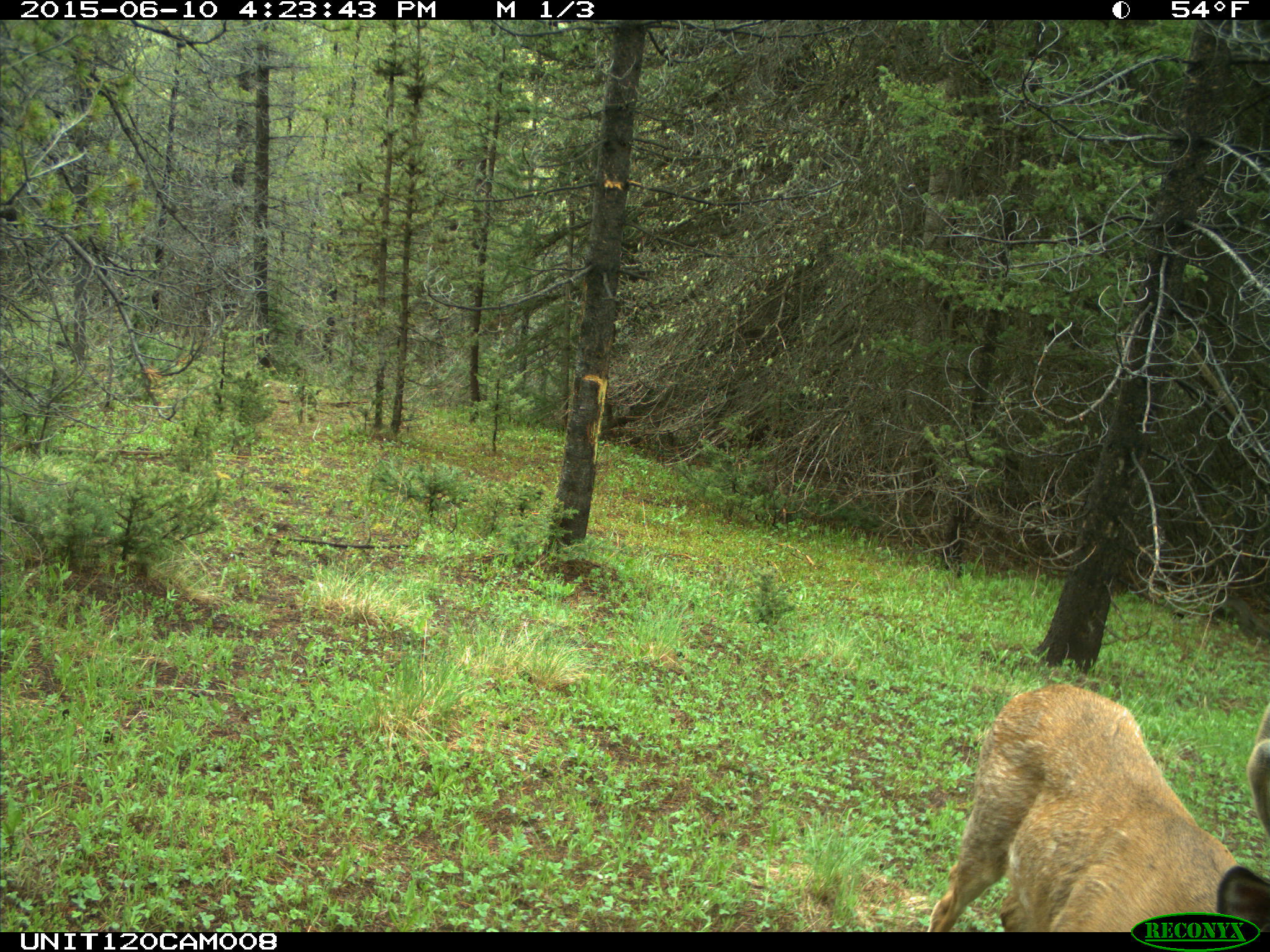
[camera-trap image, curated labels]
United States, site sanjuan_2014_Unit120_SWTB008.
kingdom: Animalia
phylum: Chordata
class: Mammalia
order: Artiodactyla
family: Cervidae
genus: Odocoileus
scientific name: Odocoileus hemionus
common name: mule deer